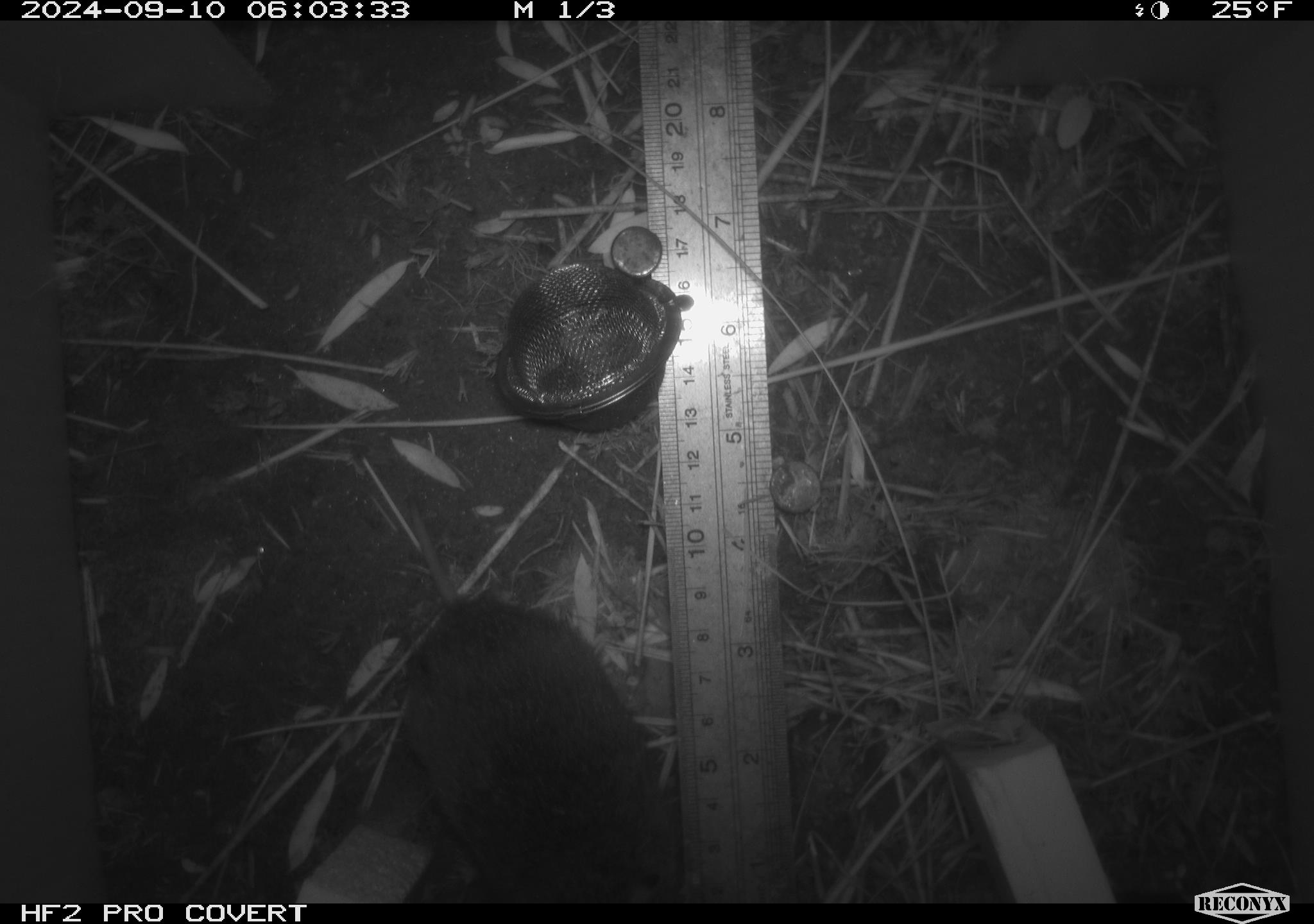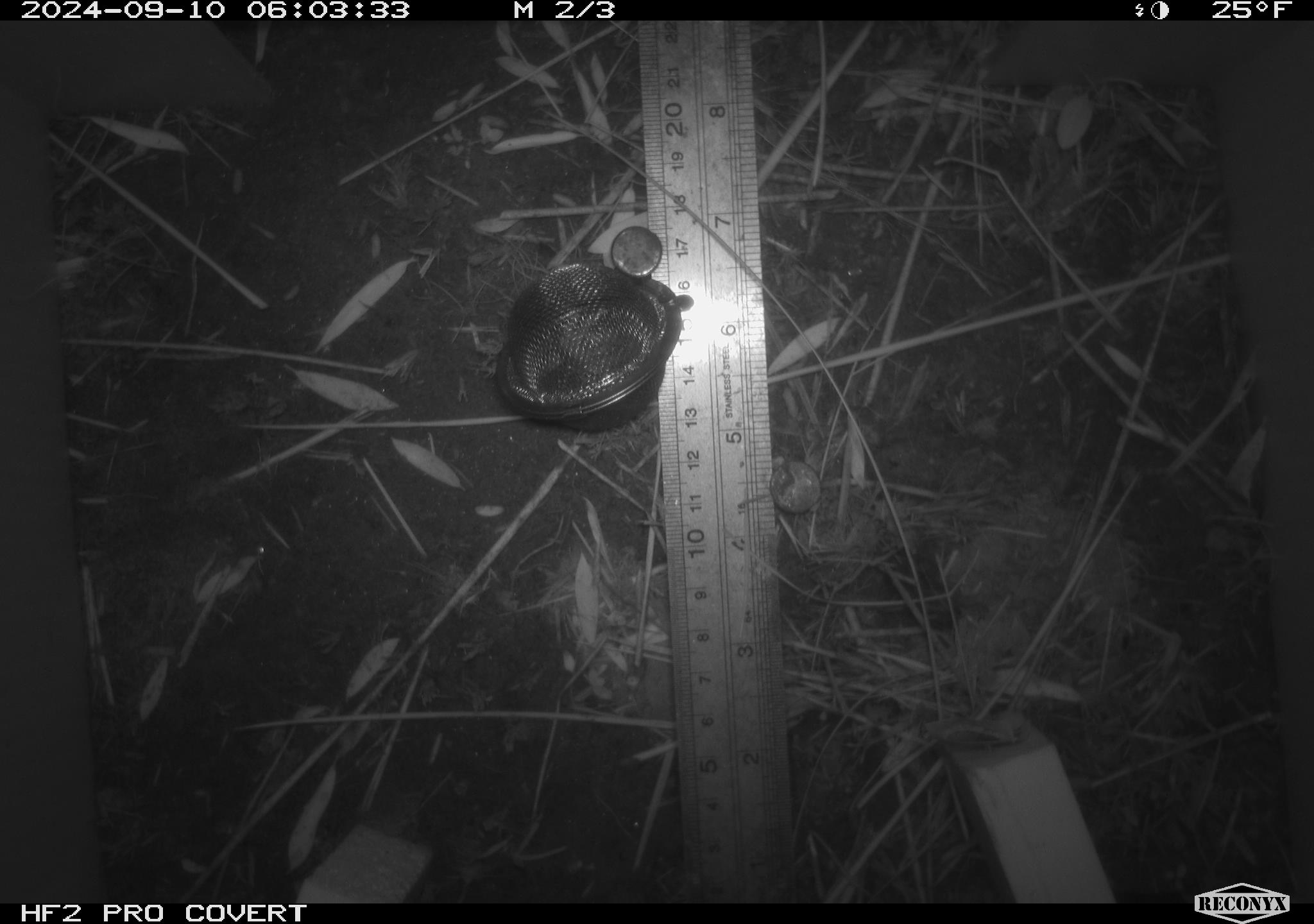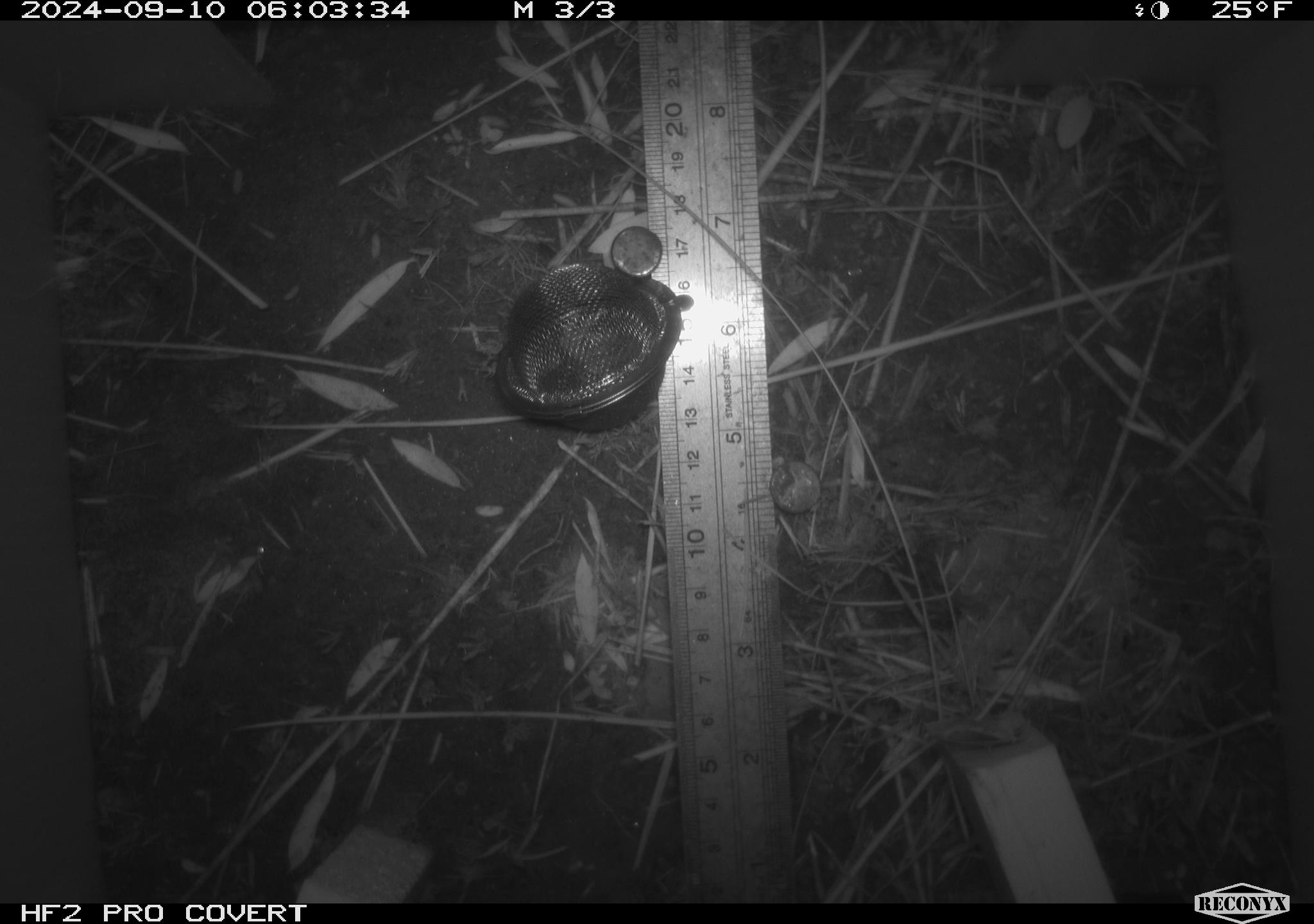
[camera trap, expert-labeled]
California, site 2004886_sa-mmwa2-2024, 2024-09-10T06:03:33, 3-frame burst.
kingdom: Animalia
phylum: Chordata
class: Mammalia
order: Rodentia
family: Cricetidae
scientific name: Arvicolinae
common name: voles, lemmings, and muskrats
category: arvicolinae subfamily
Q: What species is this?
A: Arvicolinae subfamily (voles, lemmings, and muskrats) (Arvicolinae).